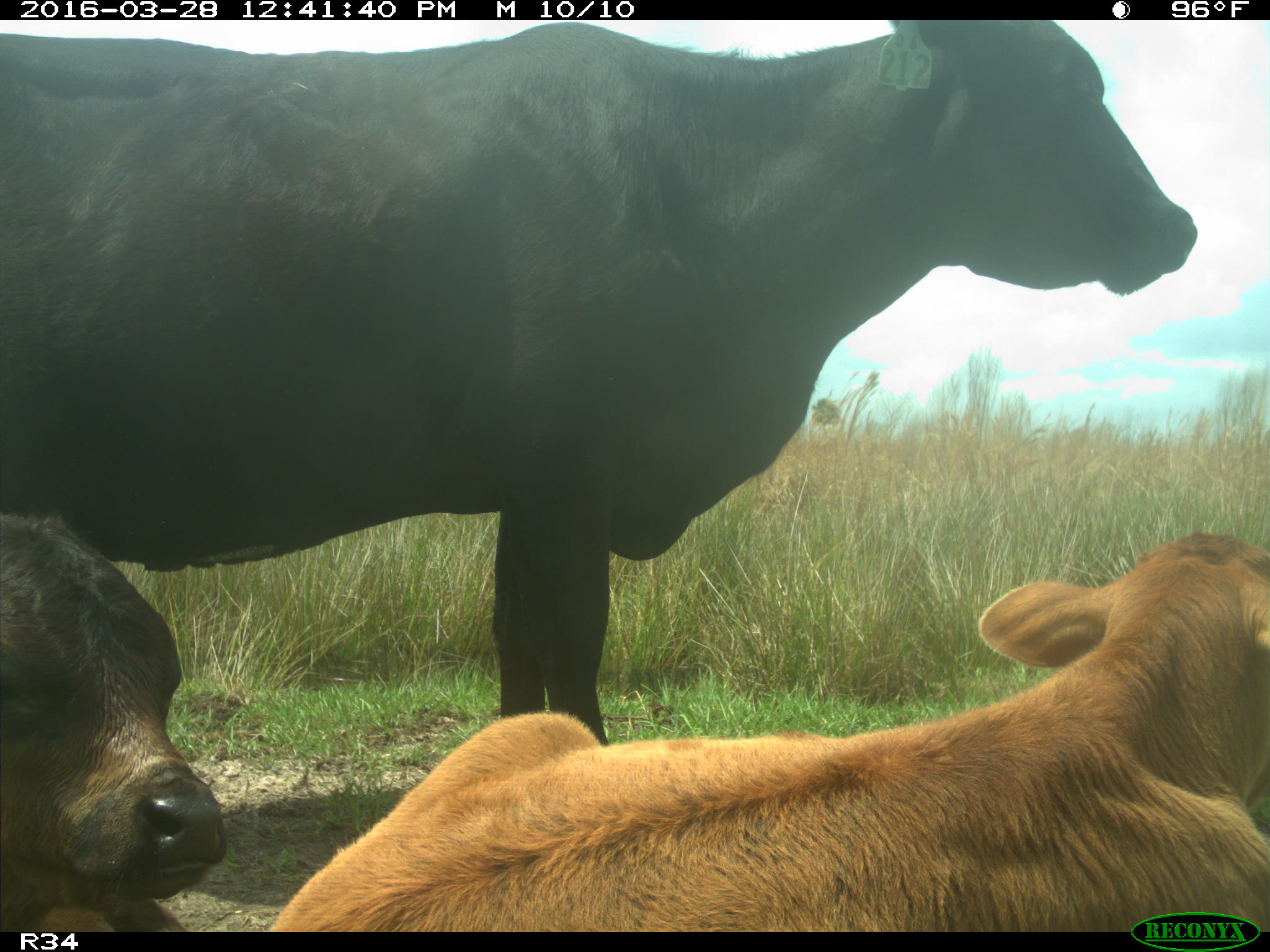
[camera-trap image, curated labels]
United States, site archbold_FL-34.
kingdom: Animalia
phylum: Chordata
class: Mammalia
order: Artiodactyla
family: Bovidae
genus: Bos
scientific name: Bos taurus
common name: domestic cow